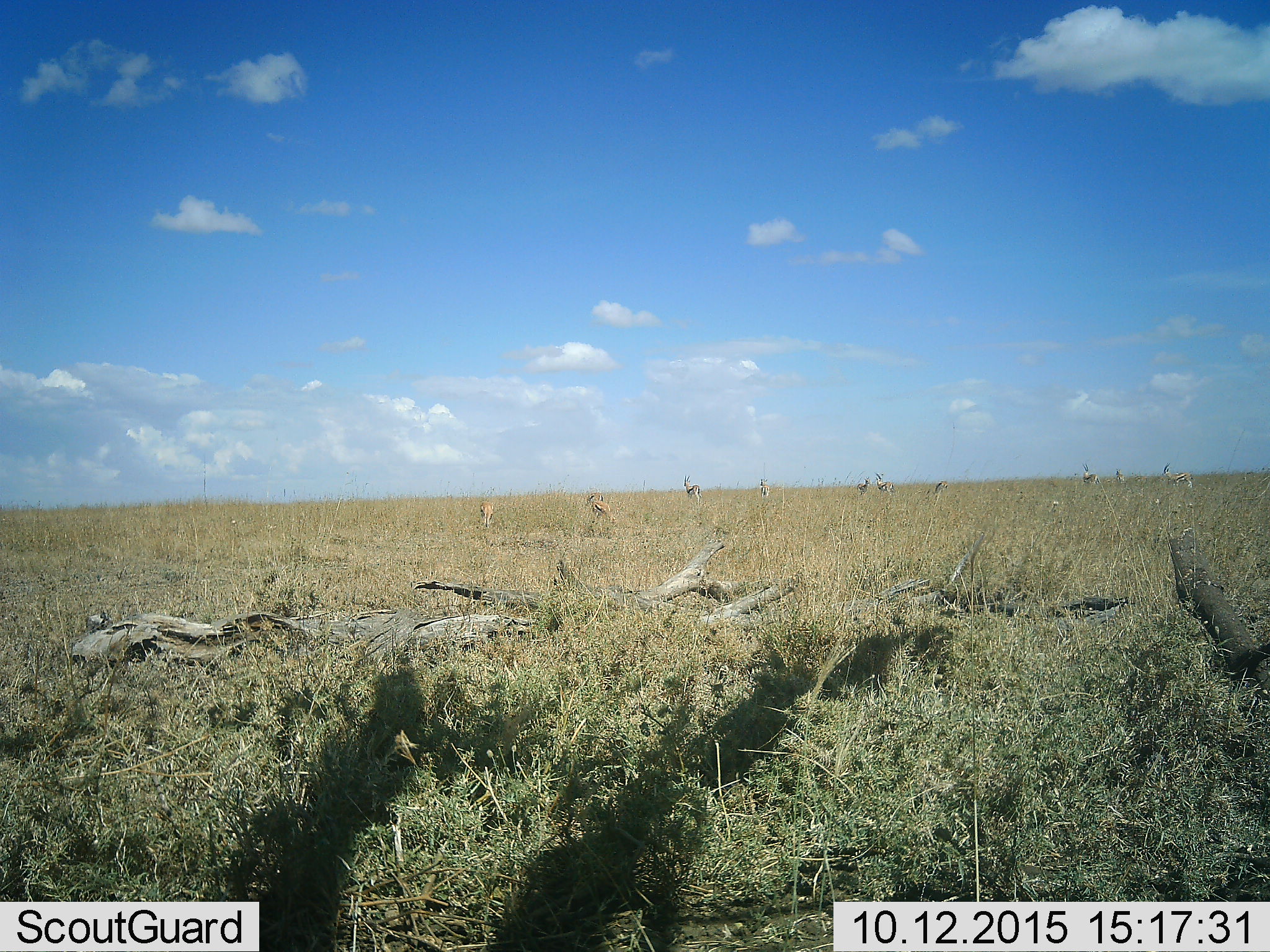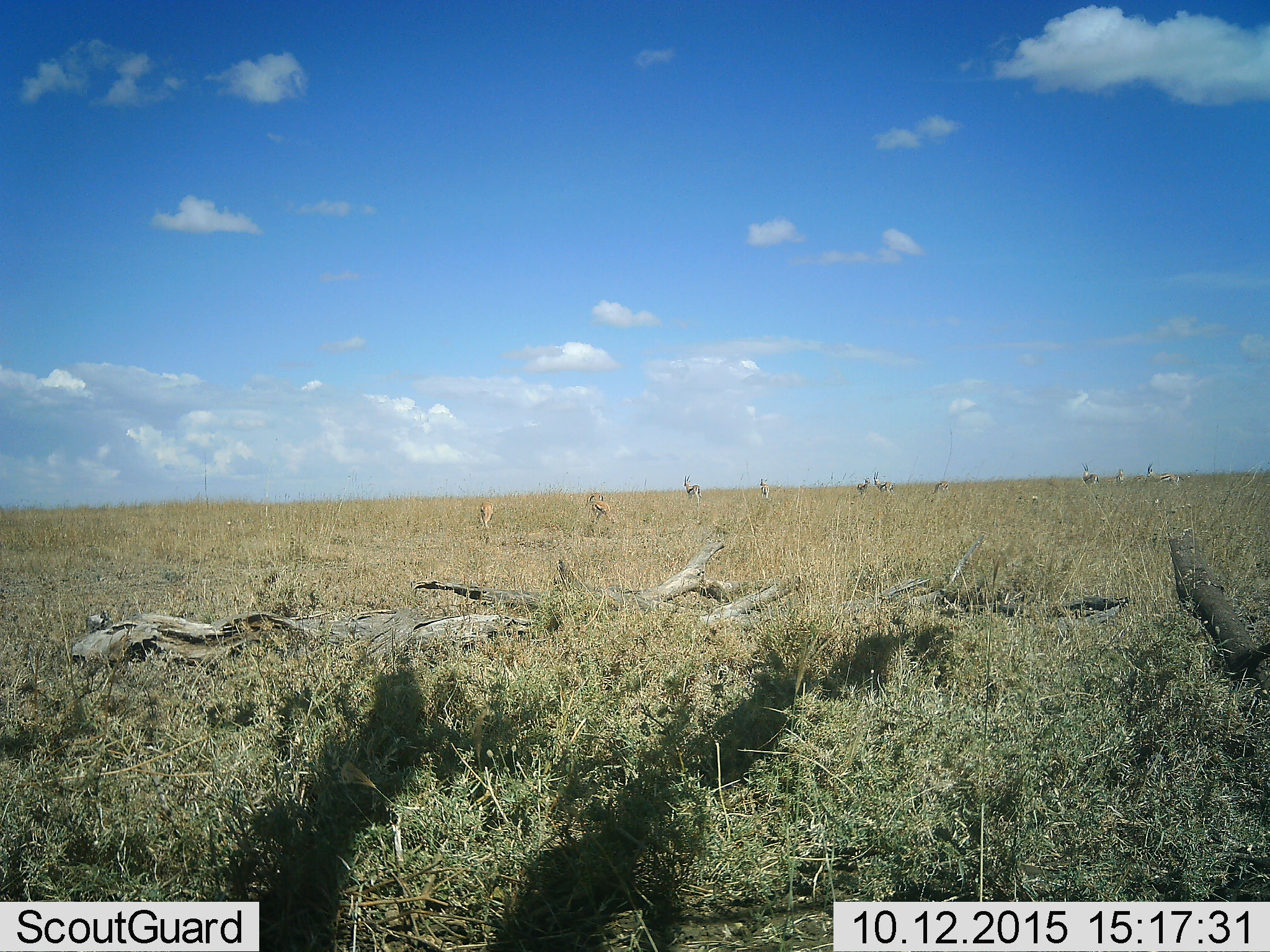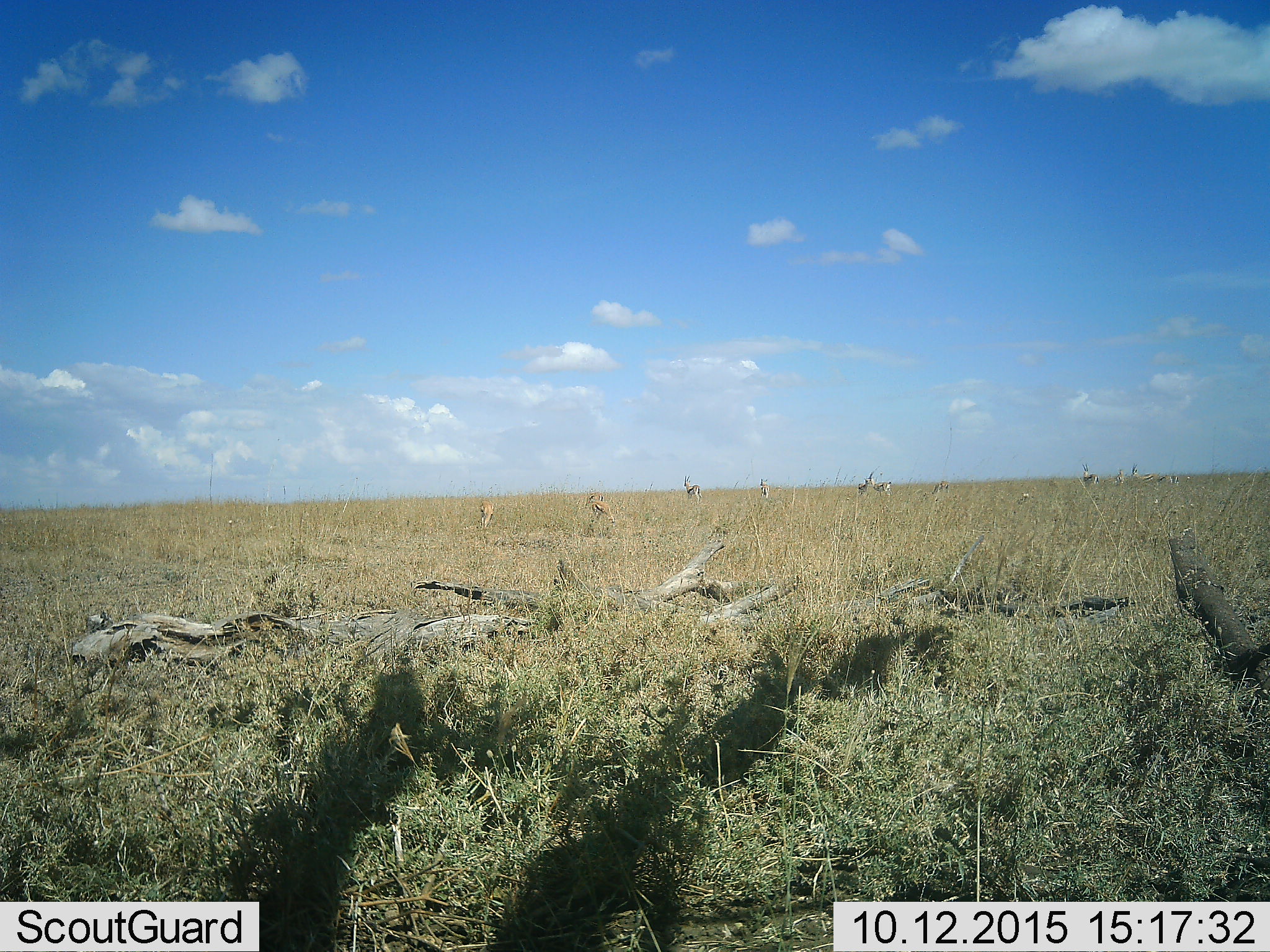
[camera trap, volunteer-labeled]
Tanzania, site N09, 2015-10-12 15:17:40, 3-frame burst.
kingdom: Animalia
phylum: Chordata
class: Mammalia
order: Artiodactyla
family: Bovidae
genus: Eudorcas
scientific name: Eudorcas thomsonii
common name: thomson's gazelle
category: gazellethomsons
Gazellethomsons (thomson's gazelle) (Eudorcas thomsonii), count 10. Behavior (volunteer vote fractions): standing 88%, resting 0%, moving 50%, interacting 0%. Young present (vote fraction): 0%. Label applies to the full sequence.